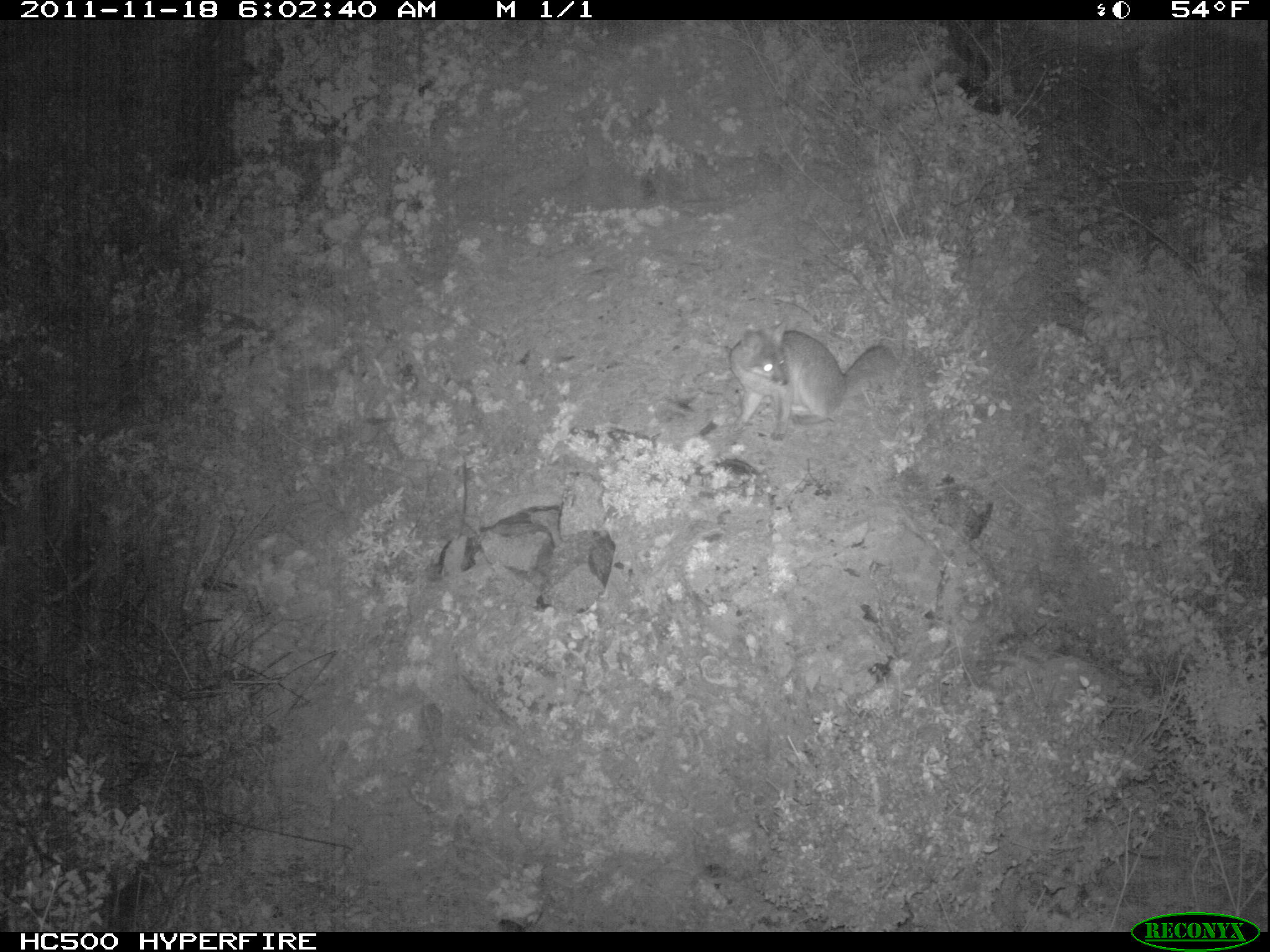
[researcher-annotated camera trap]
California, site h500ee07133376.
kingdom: Animalia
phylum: Chordata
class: Mammalia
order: Carnivora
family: Canidae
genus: Urocyon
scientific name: Urocyon littoralis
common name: island fox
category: fox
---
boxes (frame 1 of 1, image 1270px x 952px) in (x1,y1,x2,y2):
fox: (729,322,895,440)